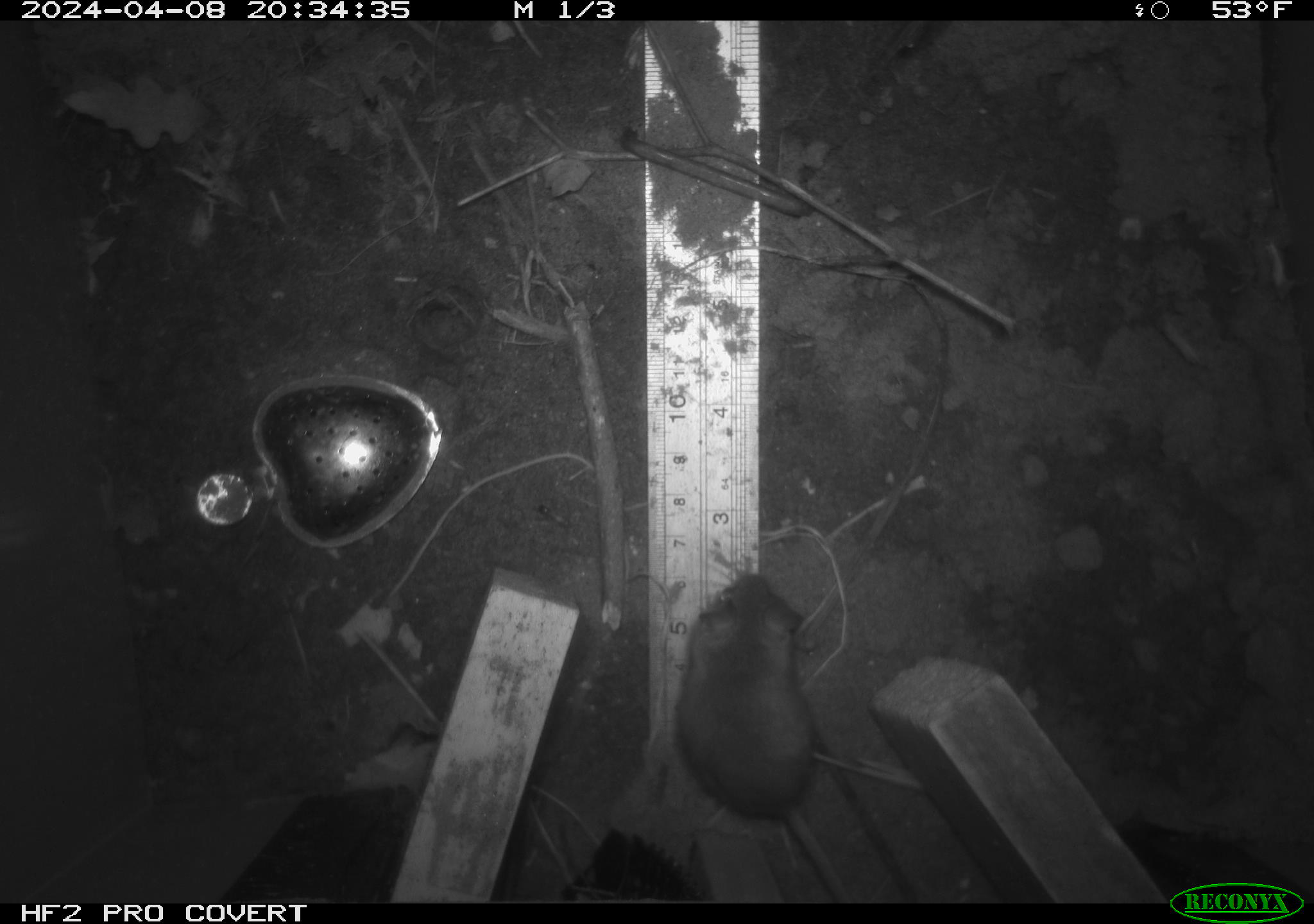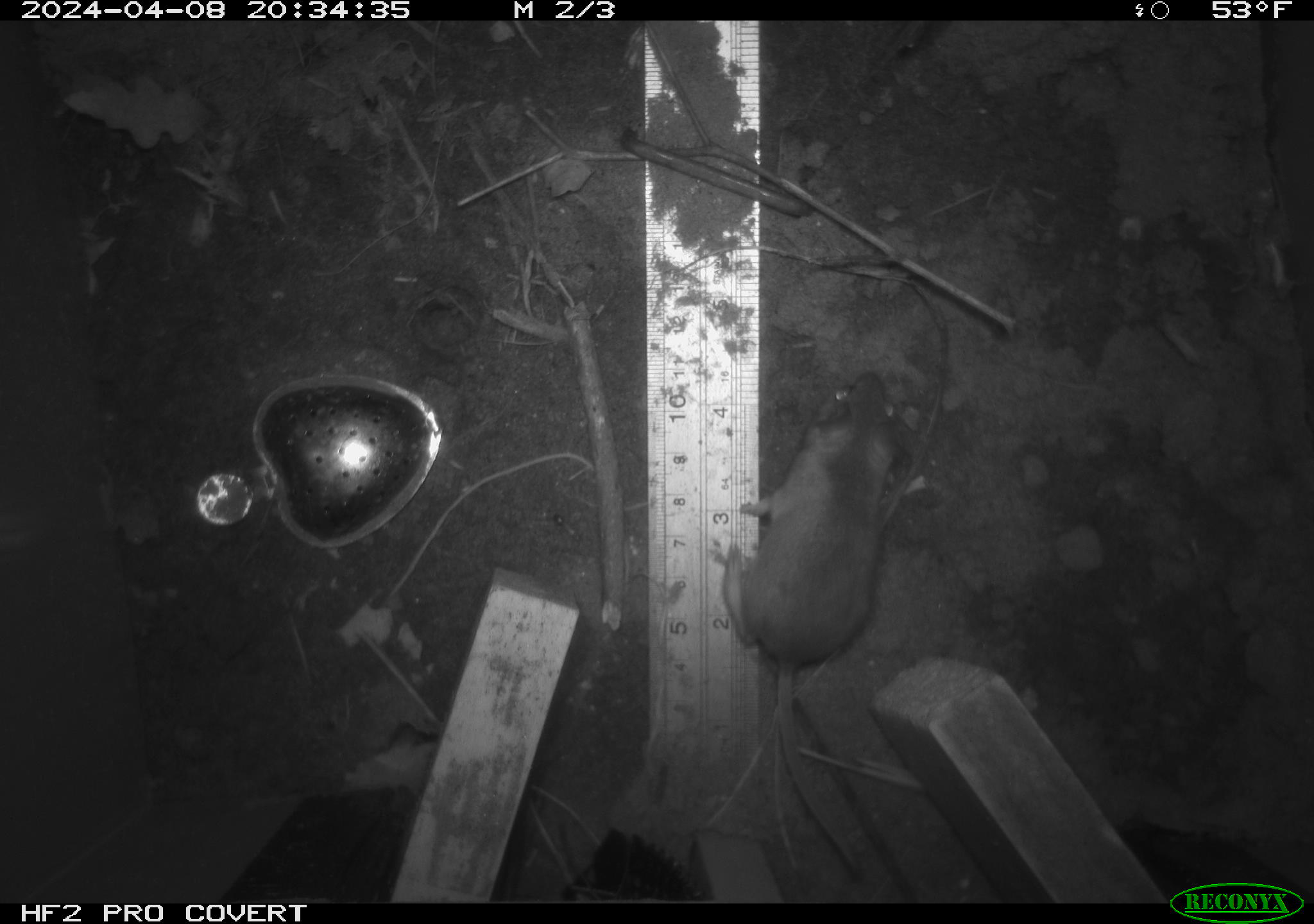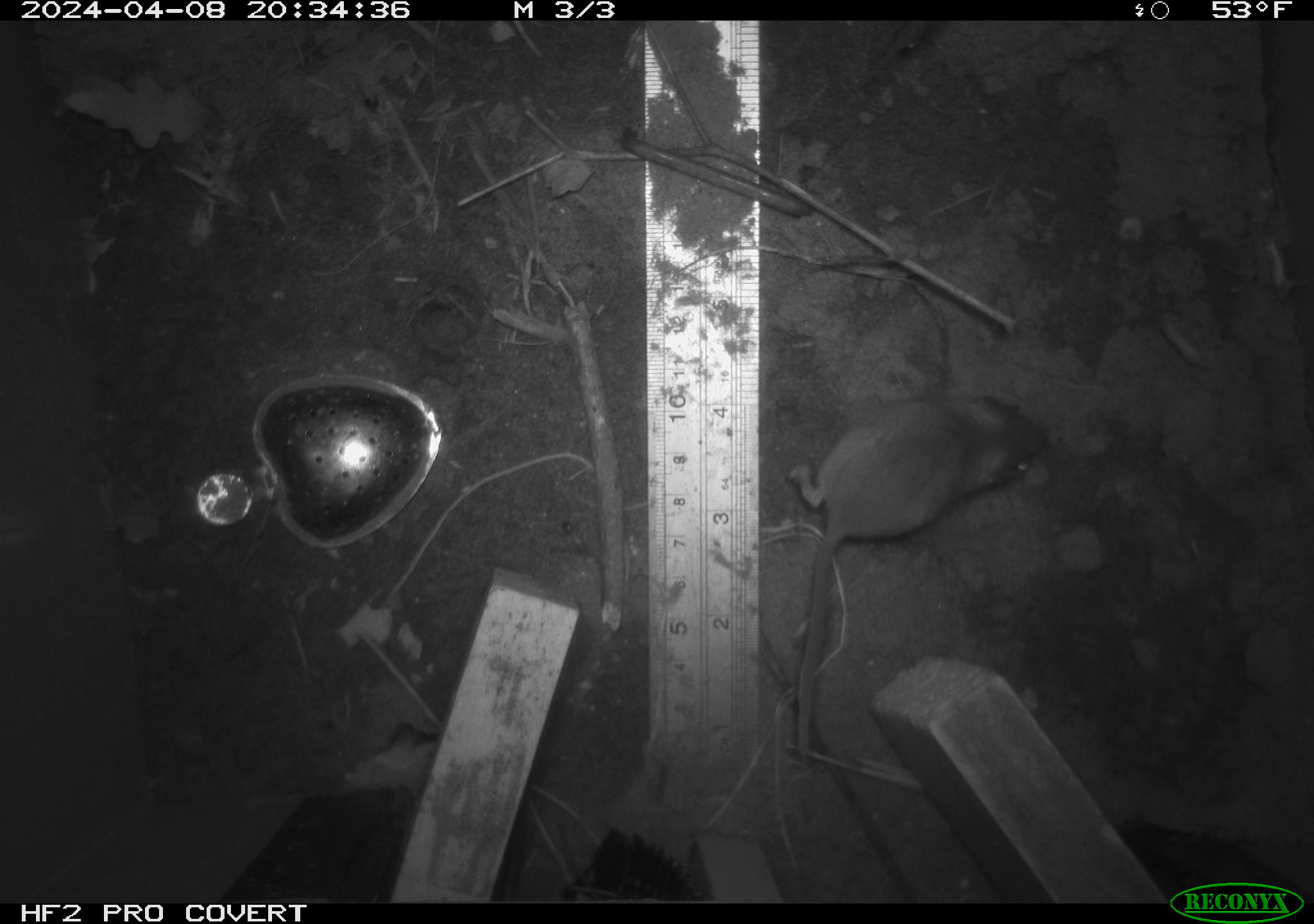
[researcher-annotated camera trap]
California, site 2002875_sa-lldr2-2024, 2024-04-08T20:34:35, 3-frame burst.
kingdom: Animalia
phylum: Chordata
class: Mammalia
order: Rodentia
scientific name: Rodentia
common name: mouse species